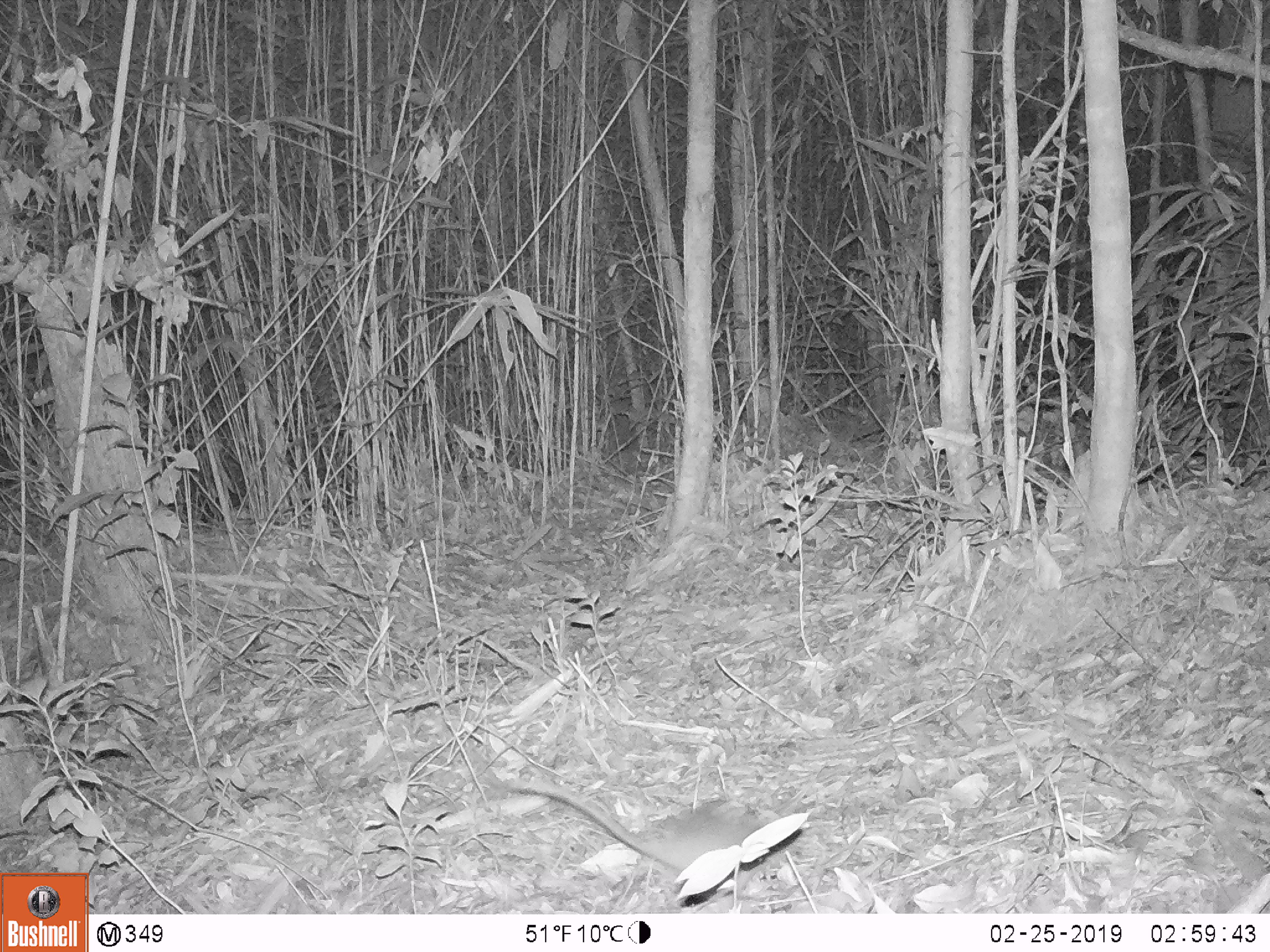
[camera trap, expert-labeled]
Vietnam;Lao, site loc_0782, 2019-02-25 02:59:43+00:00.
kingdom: Animalia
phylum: Chordata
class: Mammalia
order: Rodentia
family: Muridae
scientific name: Muridae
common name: old-world mice and rats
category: unidentified murid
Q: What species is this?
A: Unidentified murid (old-world mice and rats) (Muridae).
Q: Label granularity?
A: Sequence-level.